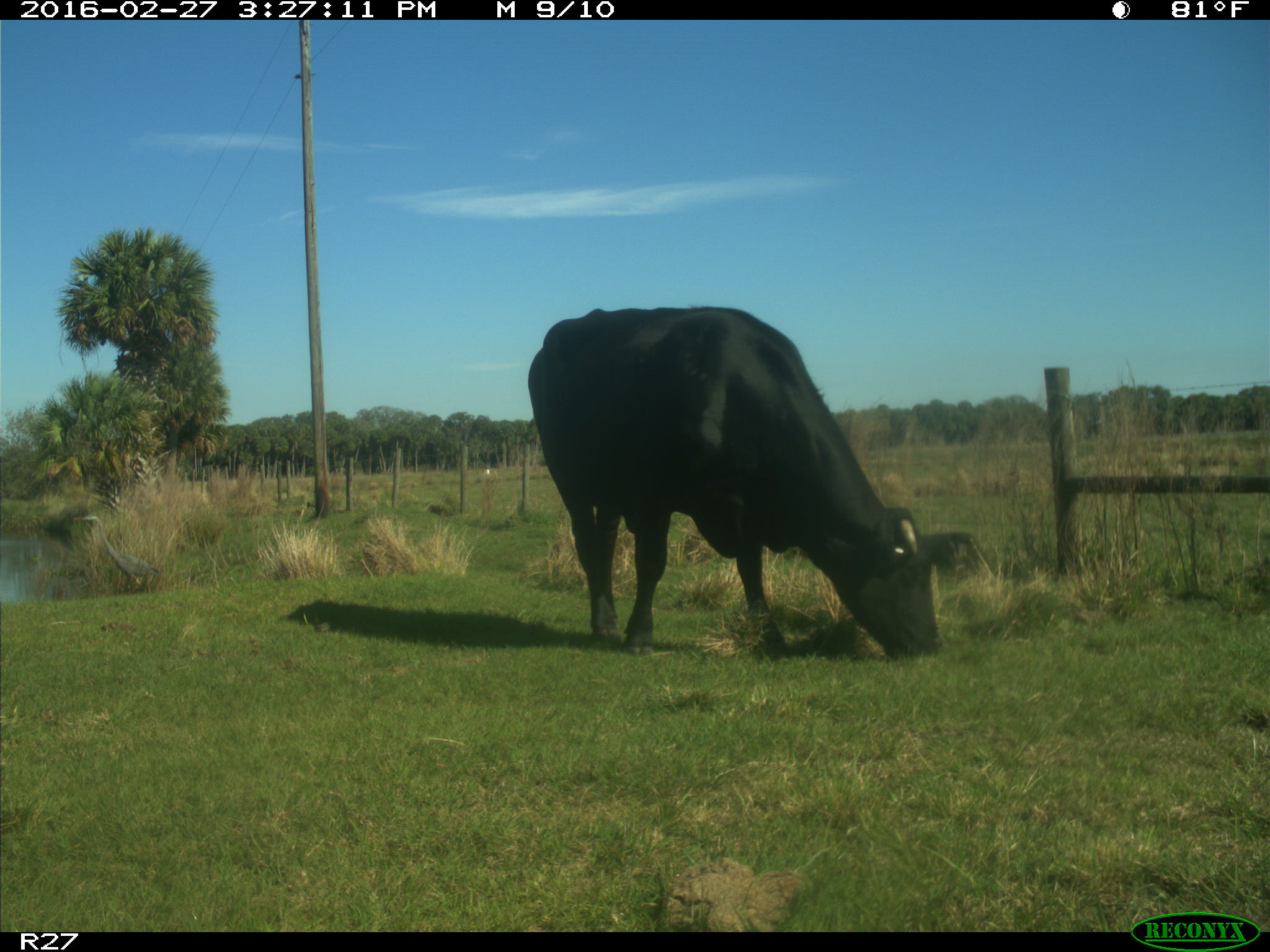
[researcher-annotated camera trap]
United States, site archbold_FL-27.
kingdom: Animalia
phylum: Chordata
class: Mammalia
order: Artiodactyla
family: Bovidae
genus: Bos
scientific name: Bos taurus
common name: domestic cow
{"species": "Bos taurus (domestic cow)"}